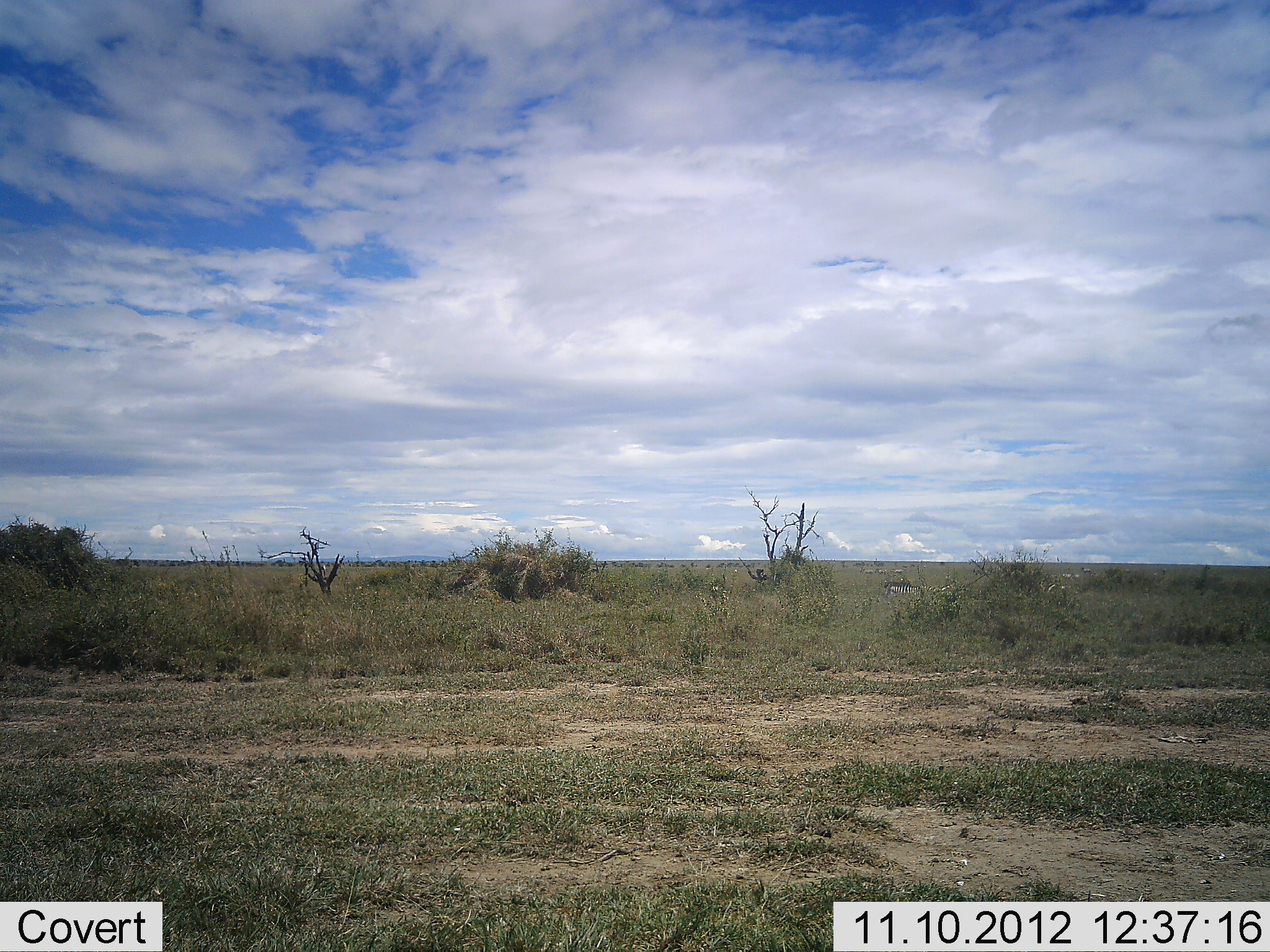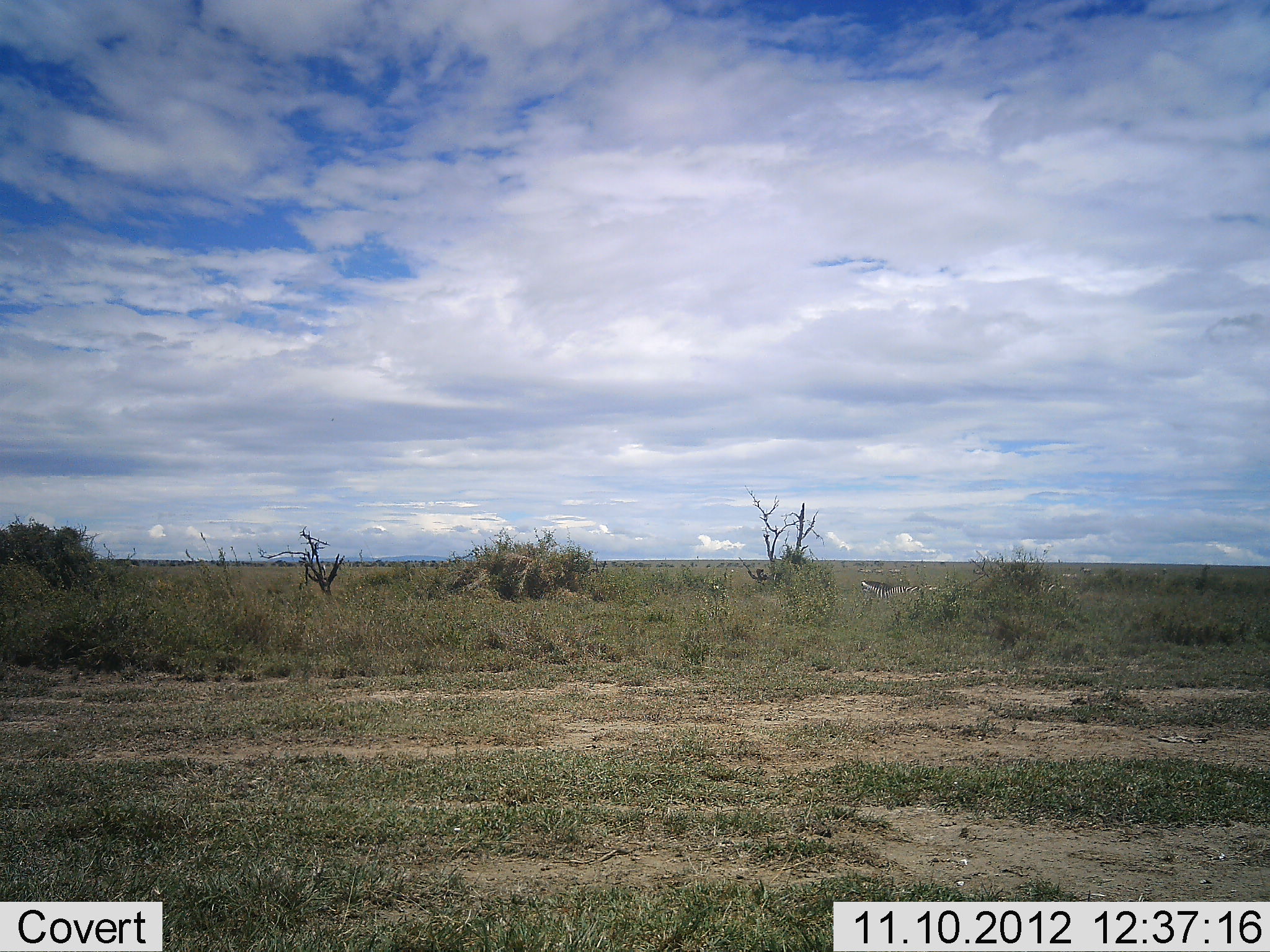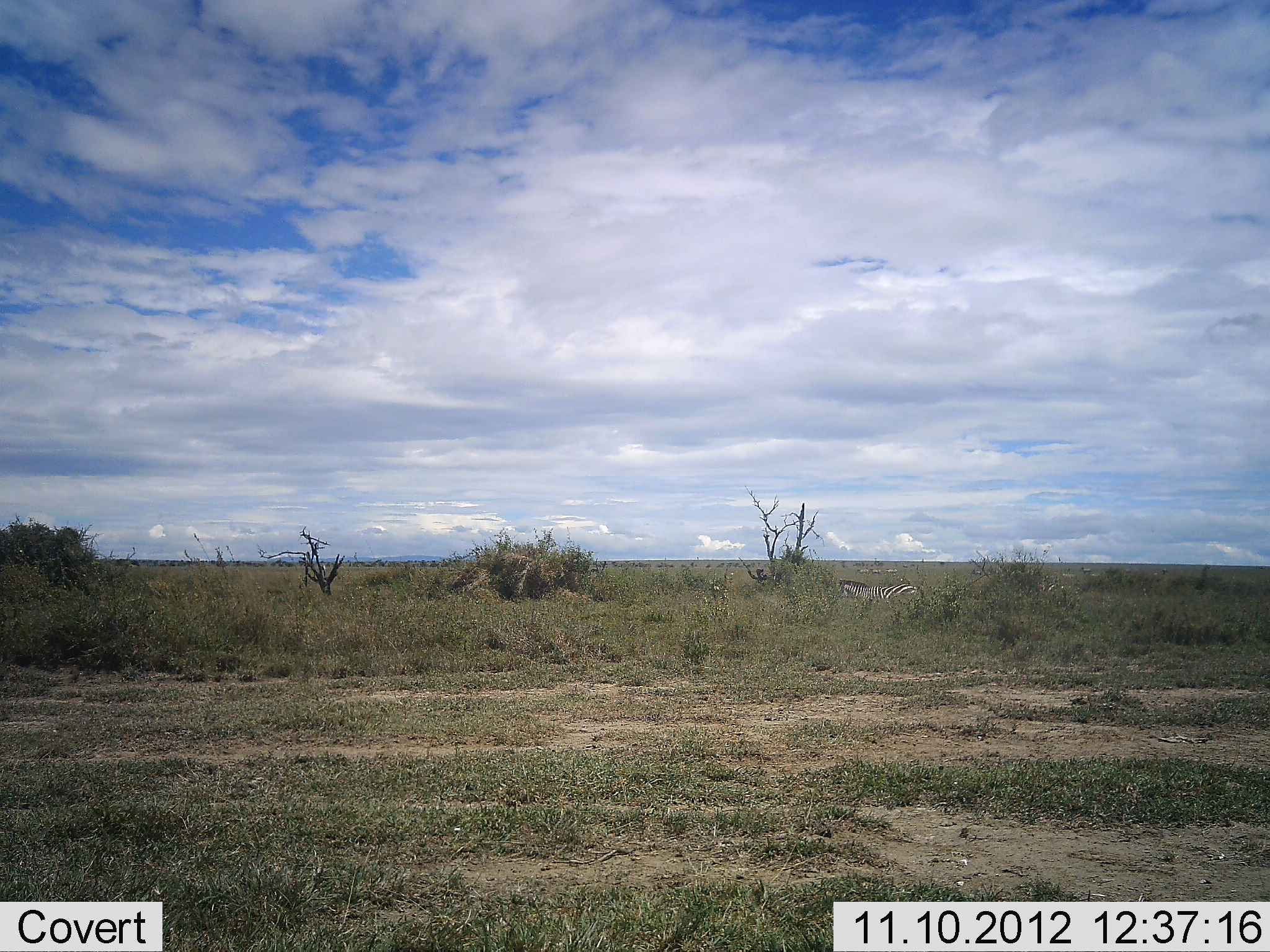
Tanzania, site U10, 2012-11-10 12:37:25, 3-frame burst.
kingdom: Animalia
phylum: Chordata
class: Mammalia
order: Perissodactyla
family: Equidae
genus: Equus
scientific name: Equus quagga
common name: plains zebra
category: zebra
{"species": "zebra (plains zebra) (Equus quagga)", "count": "1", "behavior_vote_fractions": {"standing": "30%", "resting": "0%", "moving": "100%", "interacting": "0%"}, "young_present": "0%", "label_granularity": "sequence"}